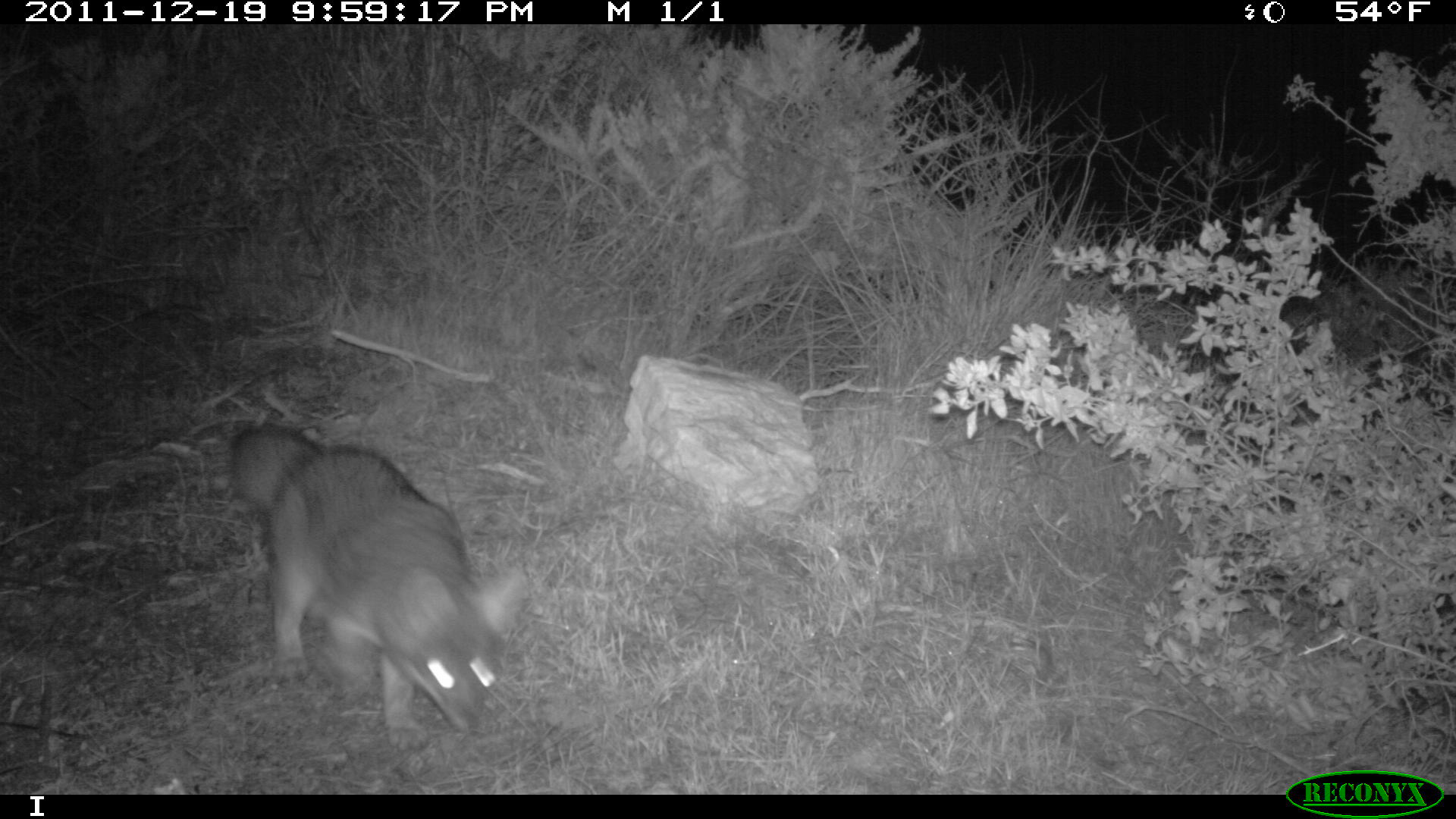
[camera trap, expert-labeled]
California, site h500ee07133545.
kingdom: Animalia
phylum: Chordata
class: Mammalia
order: Carnivora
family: Canidae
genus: Urocyon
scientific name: Urocyon littoralis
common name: island fox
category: fox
Fox (island fox) (Urocyon littoralis).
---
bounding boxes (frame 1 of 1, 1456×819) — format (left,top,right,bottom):
fox: (228,422,529,752)